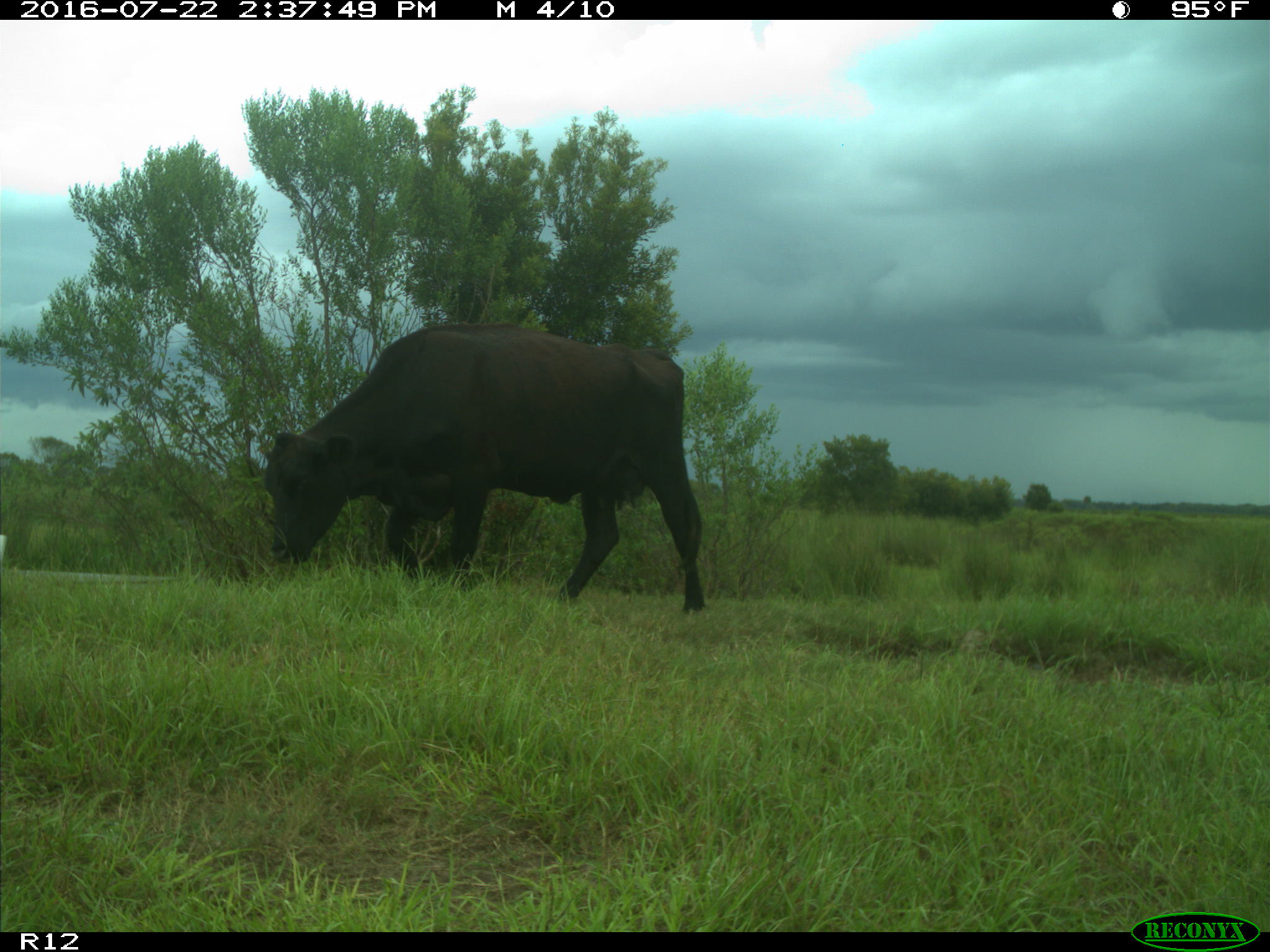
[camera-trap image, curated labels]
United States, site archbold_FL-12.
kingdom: Animalia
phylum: Chordata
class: Mammalia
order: Artiodactyla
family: Bovidae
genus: Bos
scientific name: Bos taurus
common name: domestic cow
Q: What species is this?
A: Bos taurus (domestic cow).